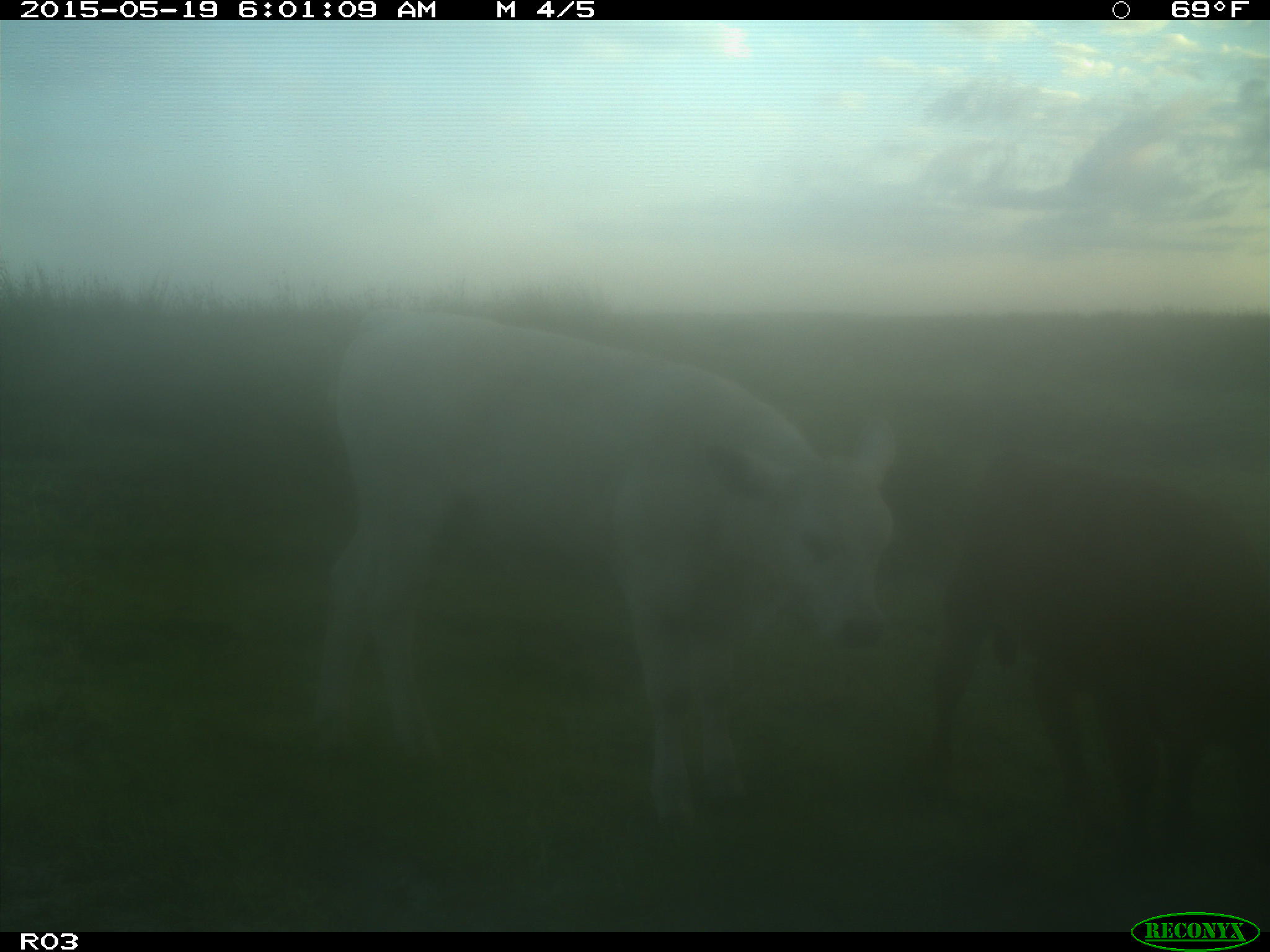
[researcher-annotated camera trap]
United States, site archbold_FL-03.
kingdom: Animalia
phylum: Chordata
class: Mammalia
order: Artiodactyla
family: Bovidae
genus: Bos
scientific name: Bos taurus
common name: domestic cow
Bos taurus (domestic cow).